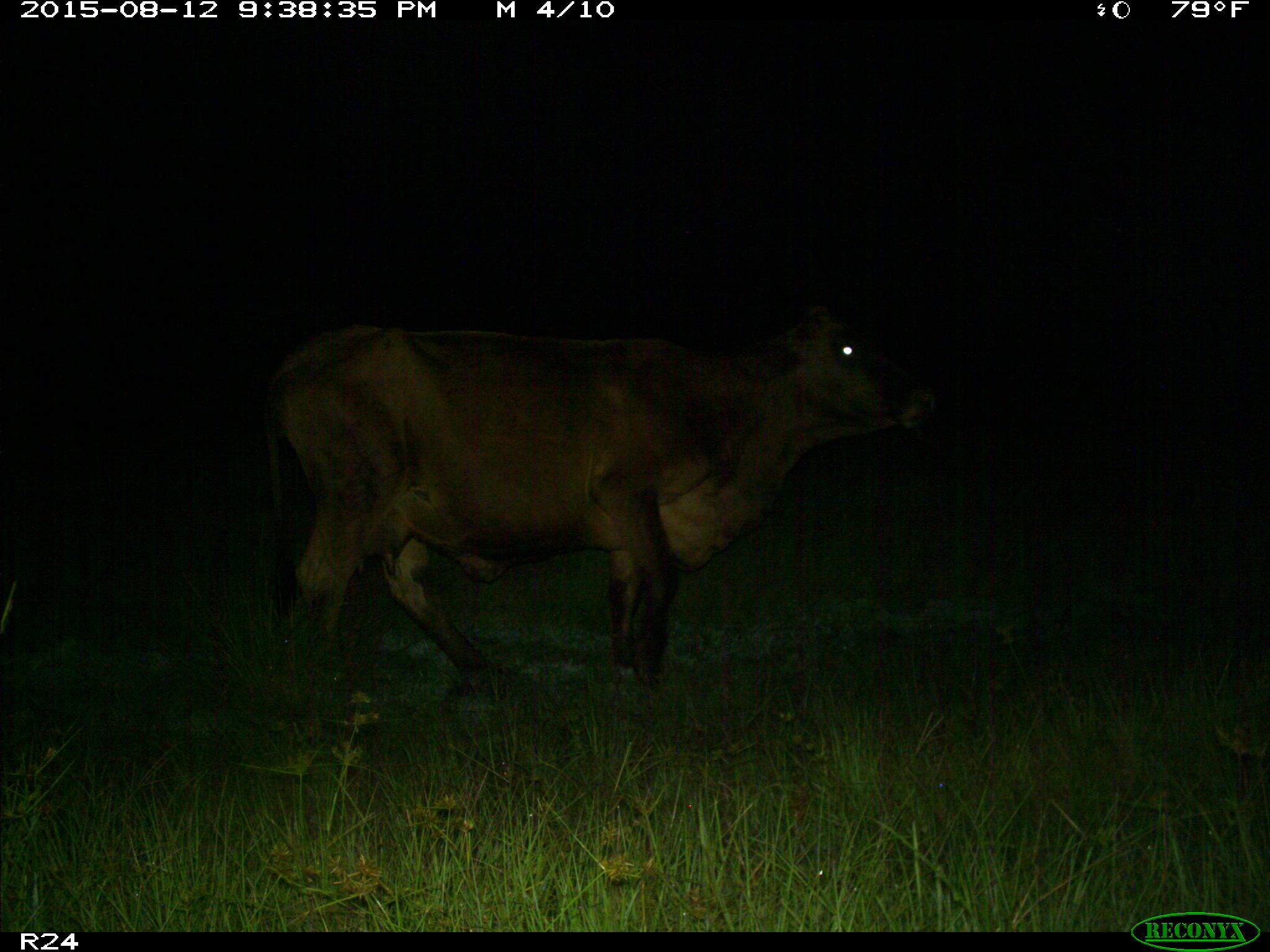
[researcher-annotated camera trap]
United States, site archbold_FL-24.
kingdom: Animalia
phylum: Chordata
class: Mammalia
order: Artiodactyla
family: Bovidae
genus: Bos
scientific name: Bos taurus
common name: domestic cow